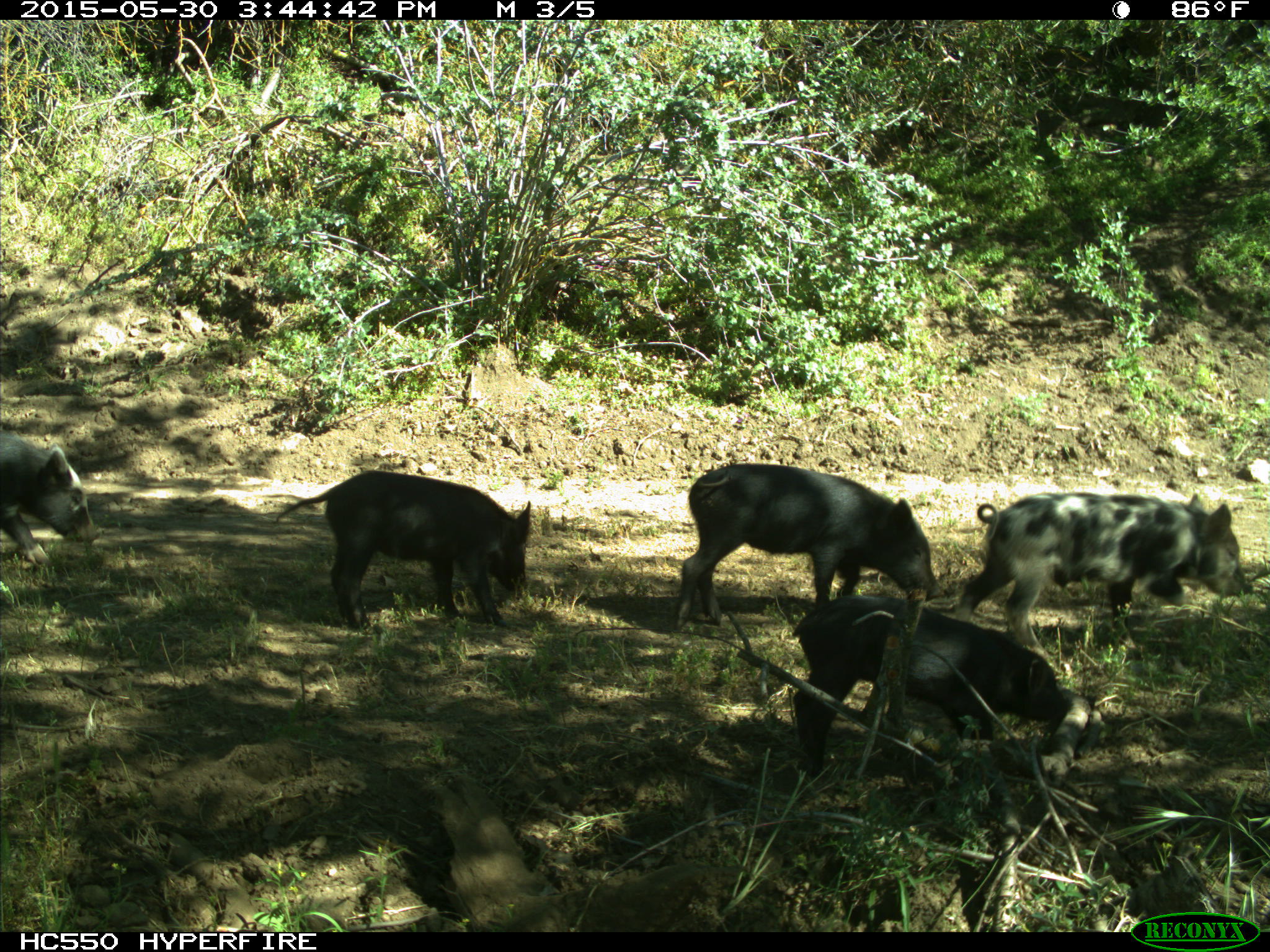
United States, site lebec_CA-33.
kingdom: Animalia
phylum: Chordata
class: Mammalia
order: Artiodactyla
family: Suidae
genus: Sus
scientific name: Sus scrofa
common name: wild boar